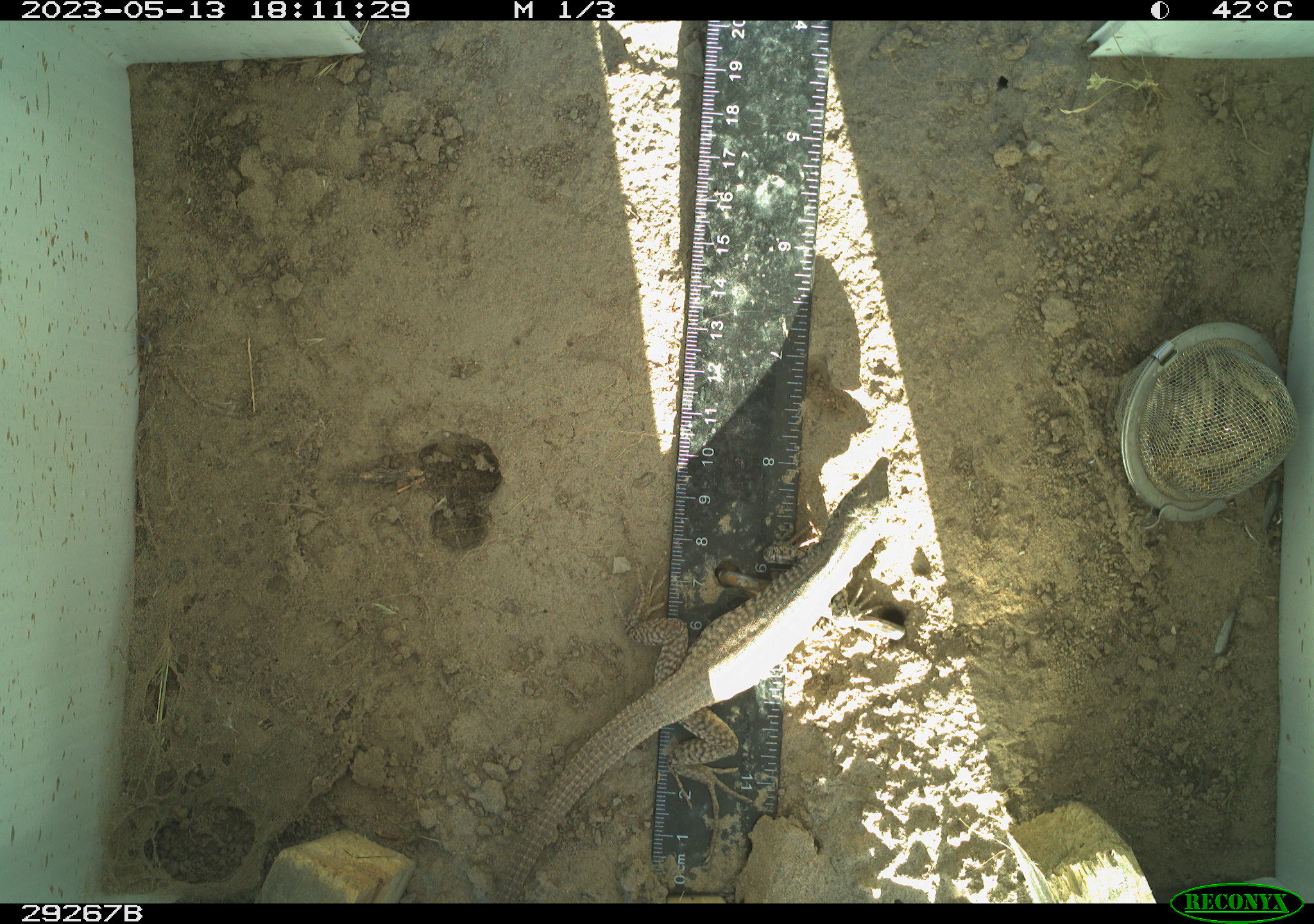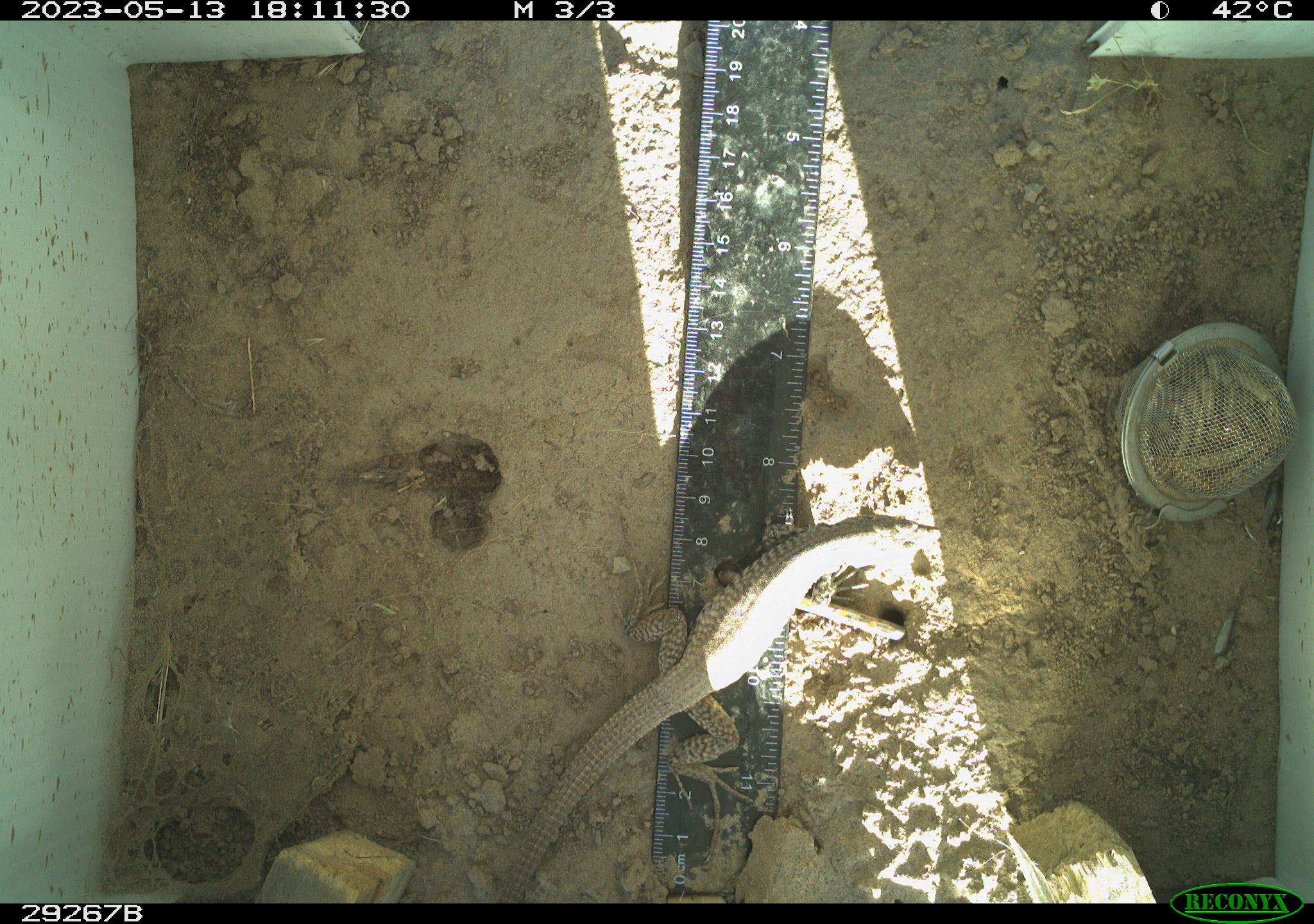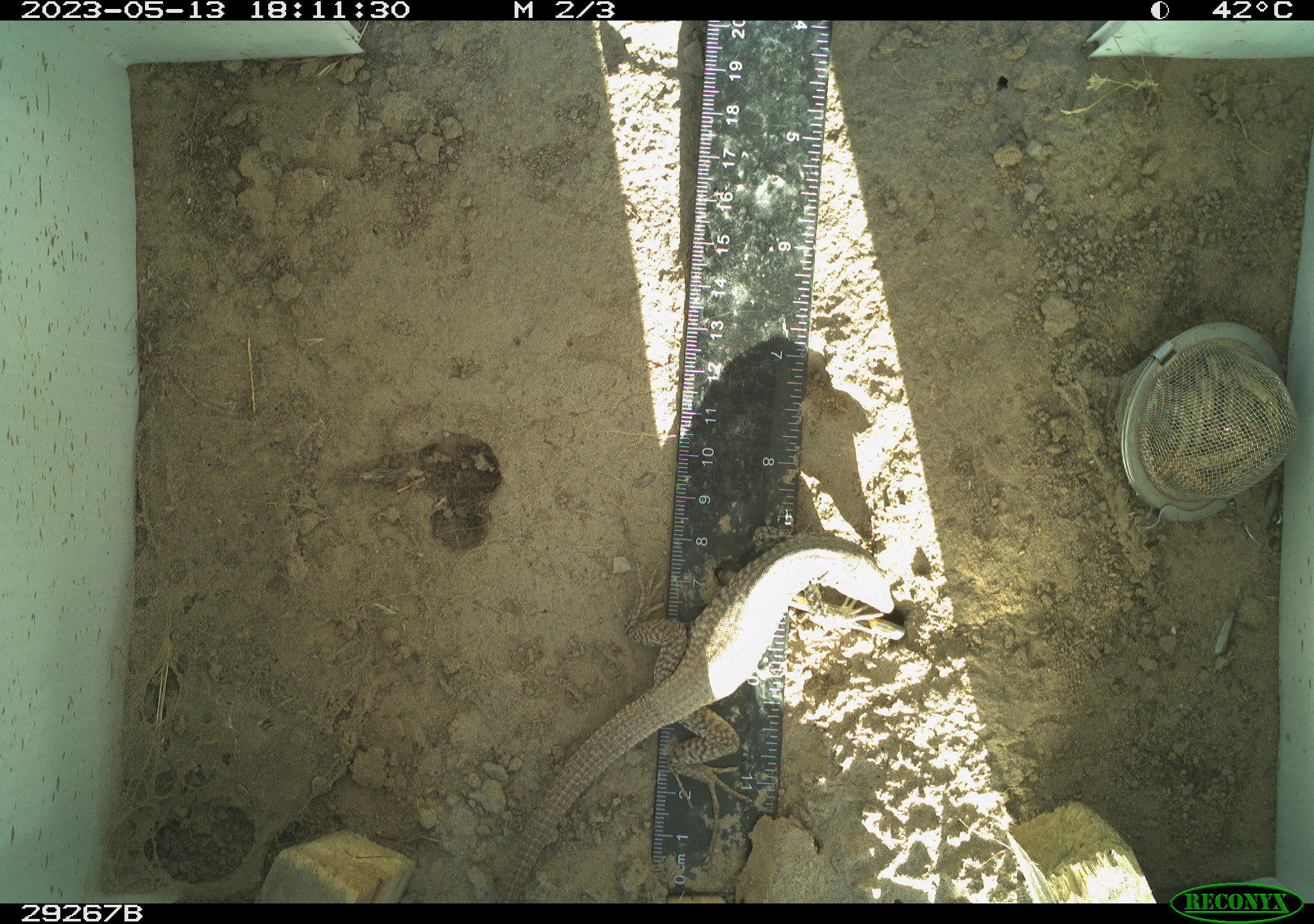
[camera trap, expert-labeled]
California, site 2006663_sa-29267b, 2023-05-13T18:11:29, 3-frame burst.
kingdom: Animalia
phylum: Chordata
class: Reptilia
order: Squamata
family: Teiidae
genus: Aspidoscelis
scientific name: Aspidoscelis tigris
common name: western whiptail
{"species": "western whiptail (Aspidoscelis tigris)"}